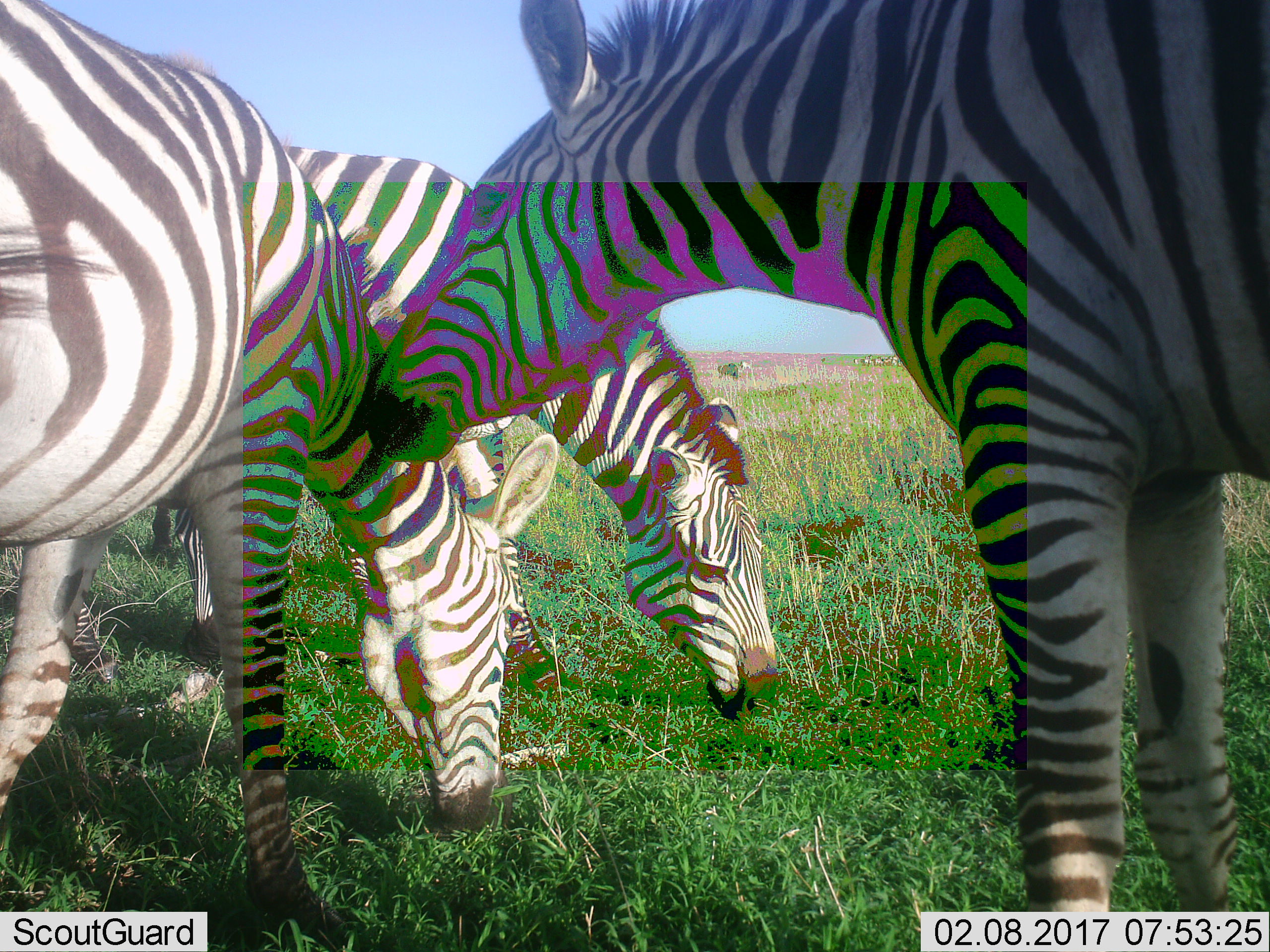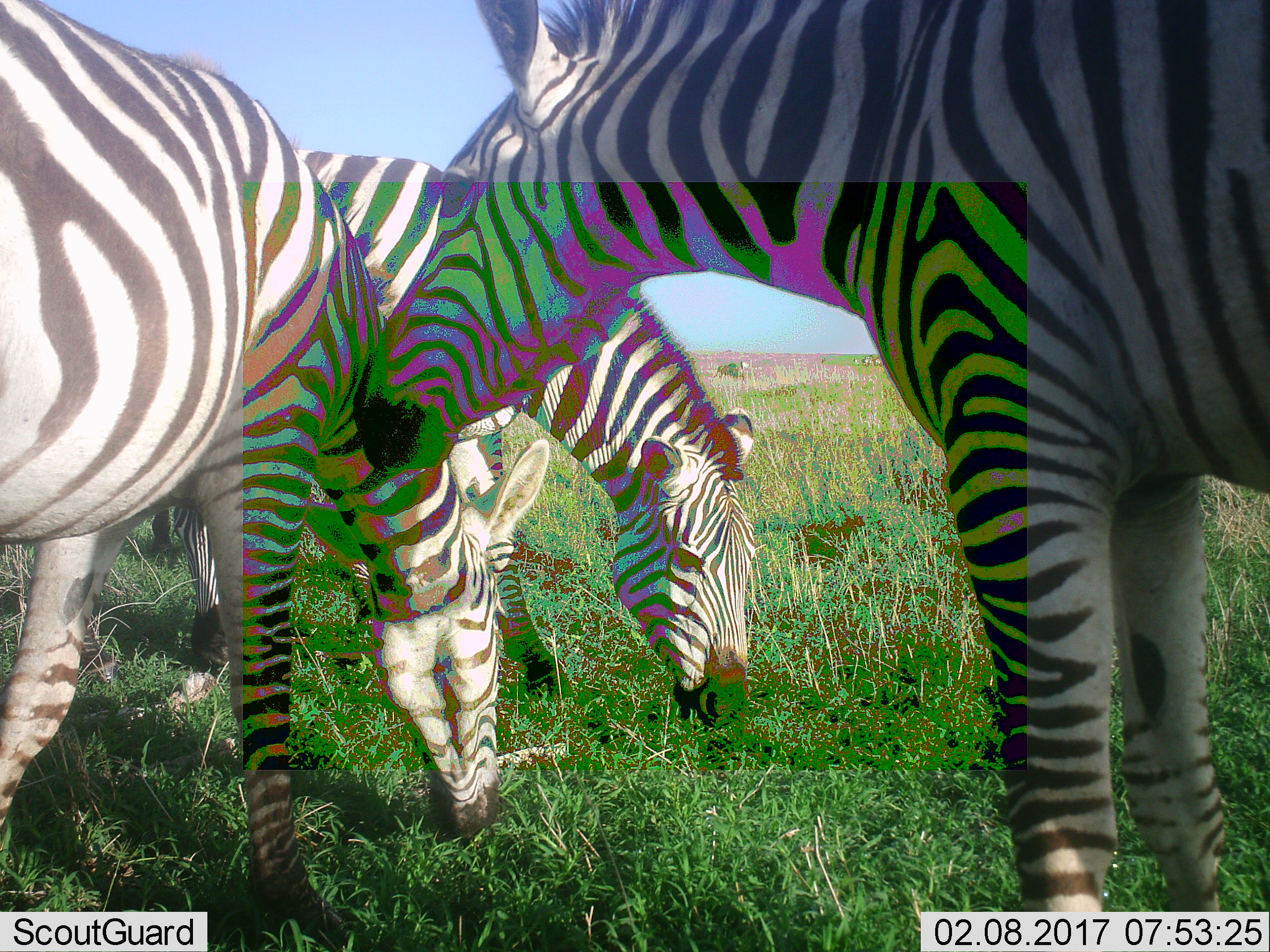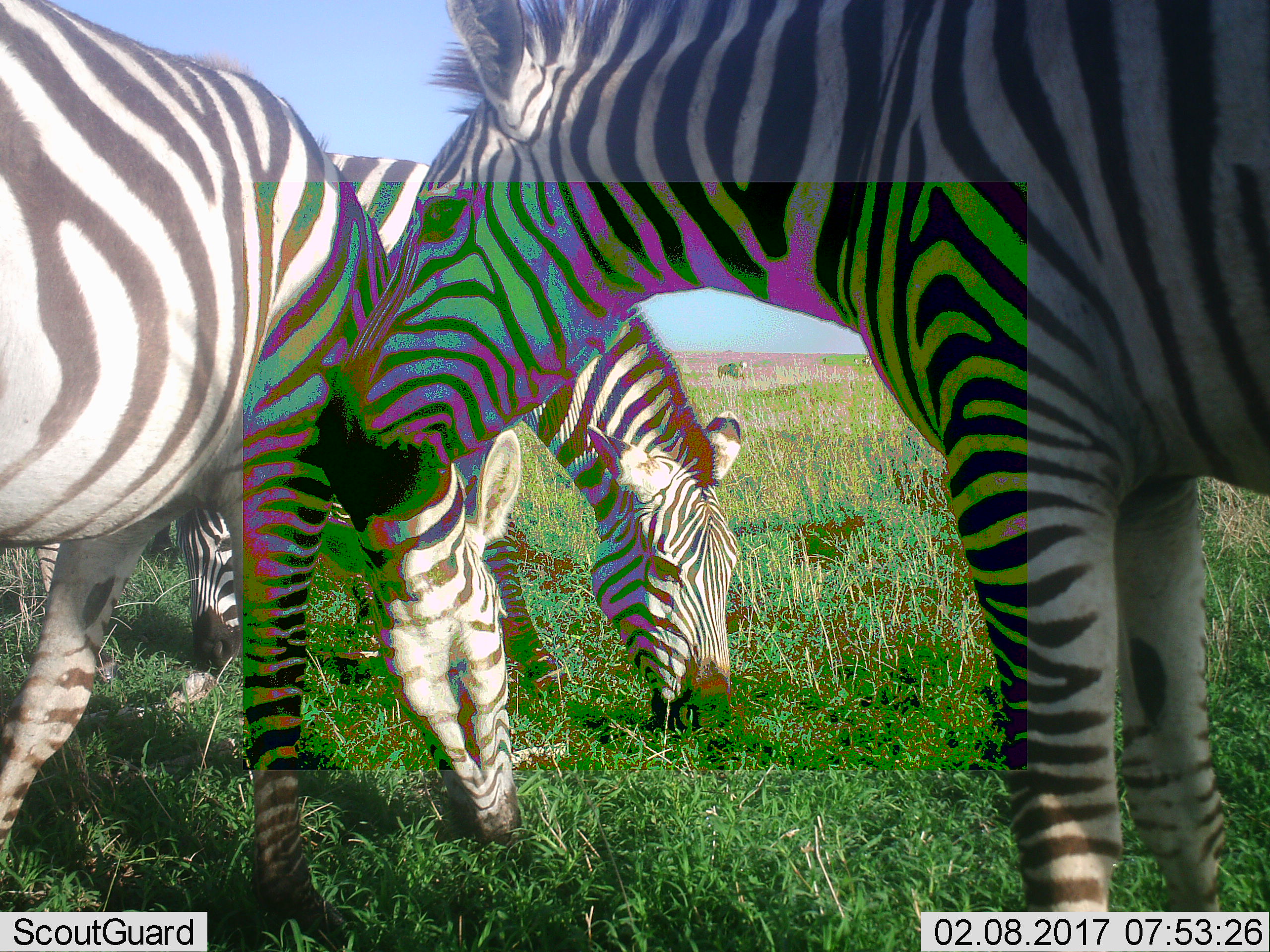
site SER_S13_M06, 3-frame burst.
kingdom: Animalia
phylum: Chordata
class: Mammalia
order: Perissodactyla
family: Equidae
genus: Equus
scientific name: Equus quagga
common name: plains zebra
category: zebraplains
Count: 4.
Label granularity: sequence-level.